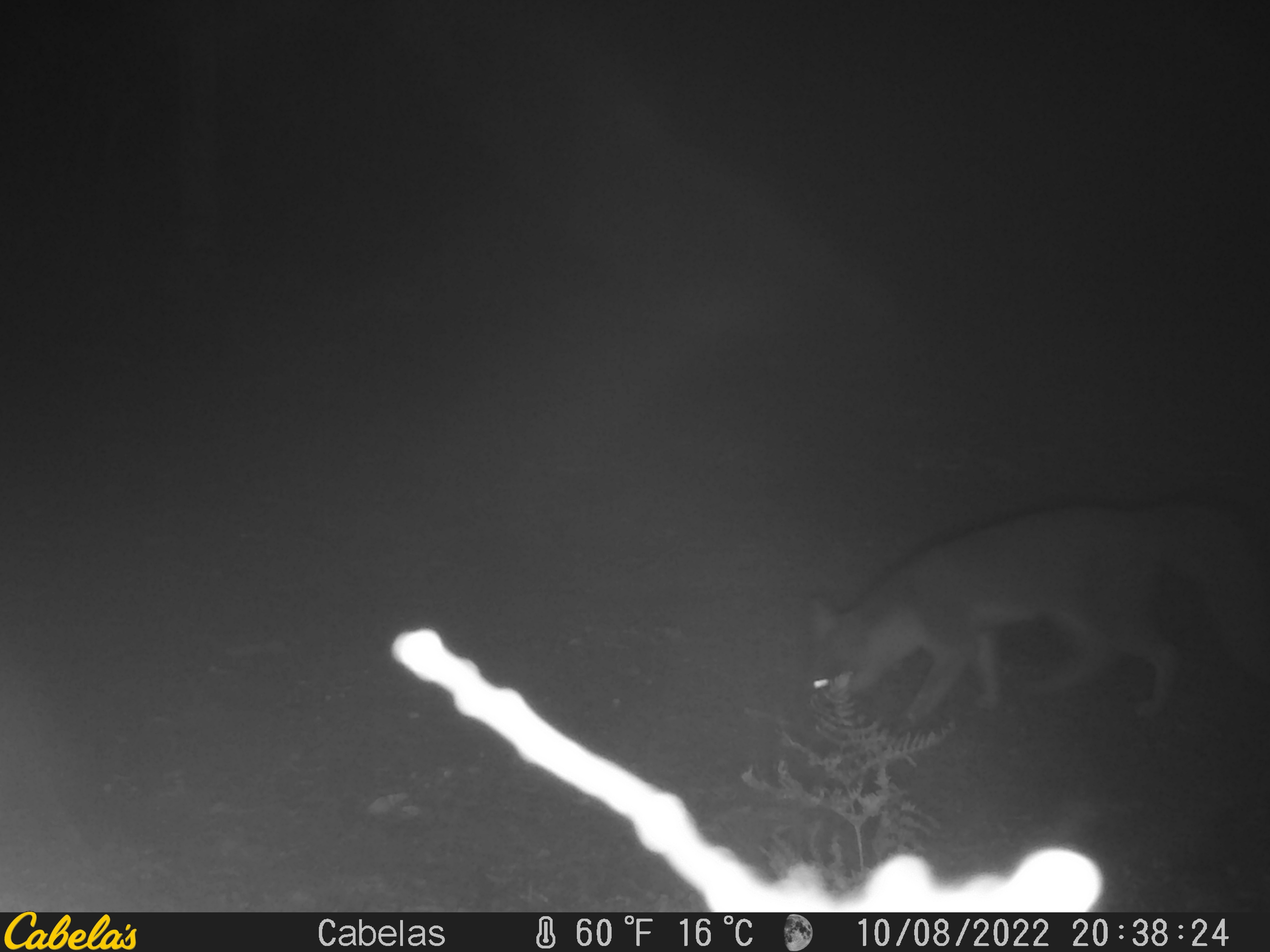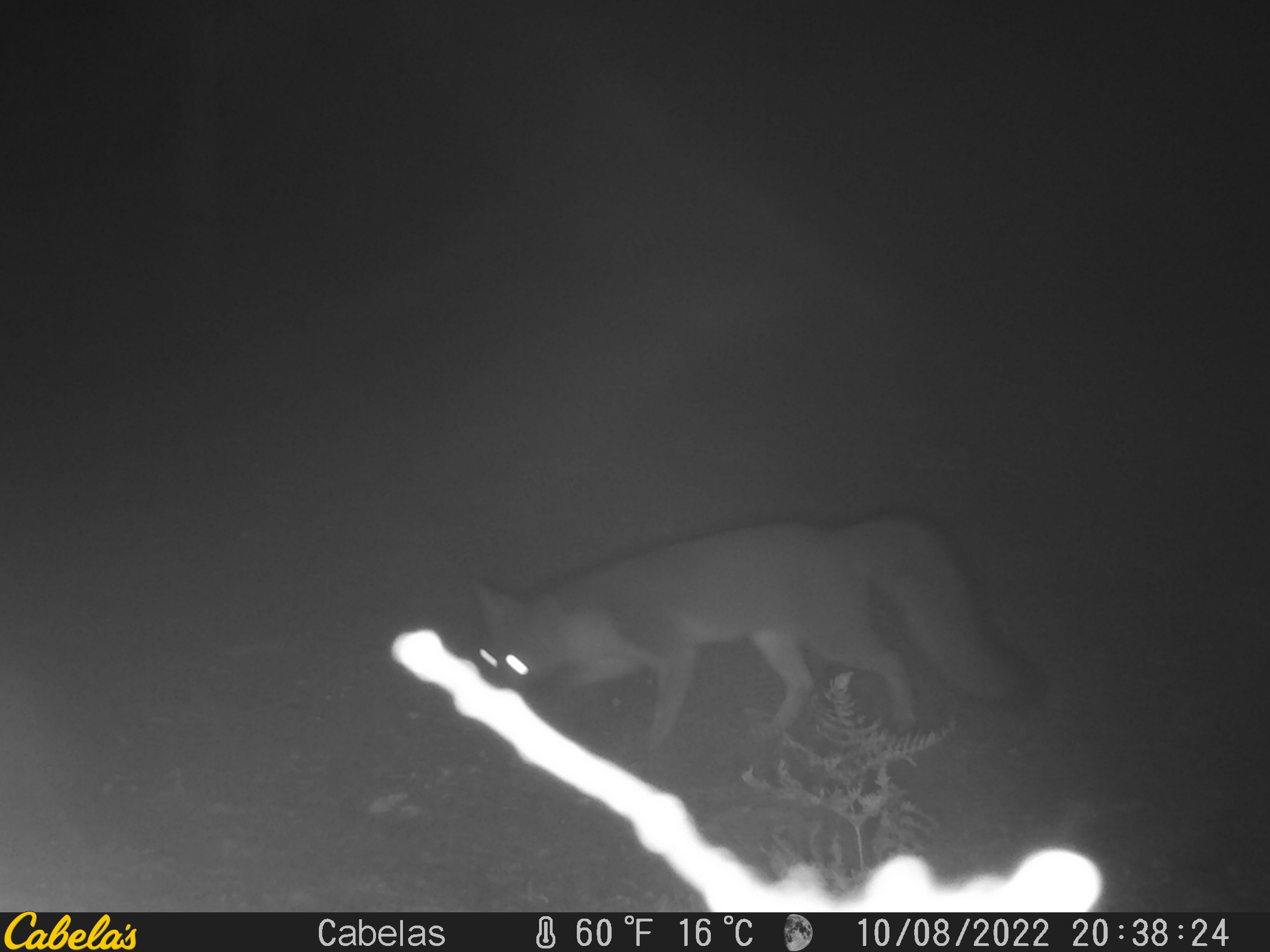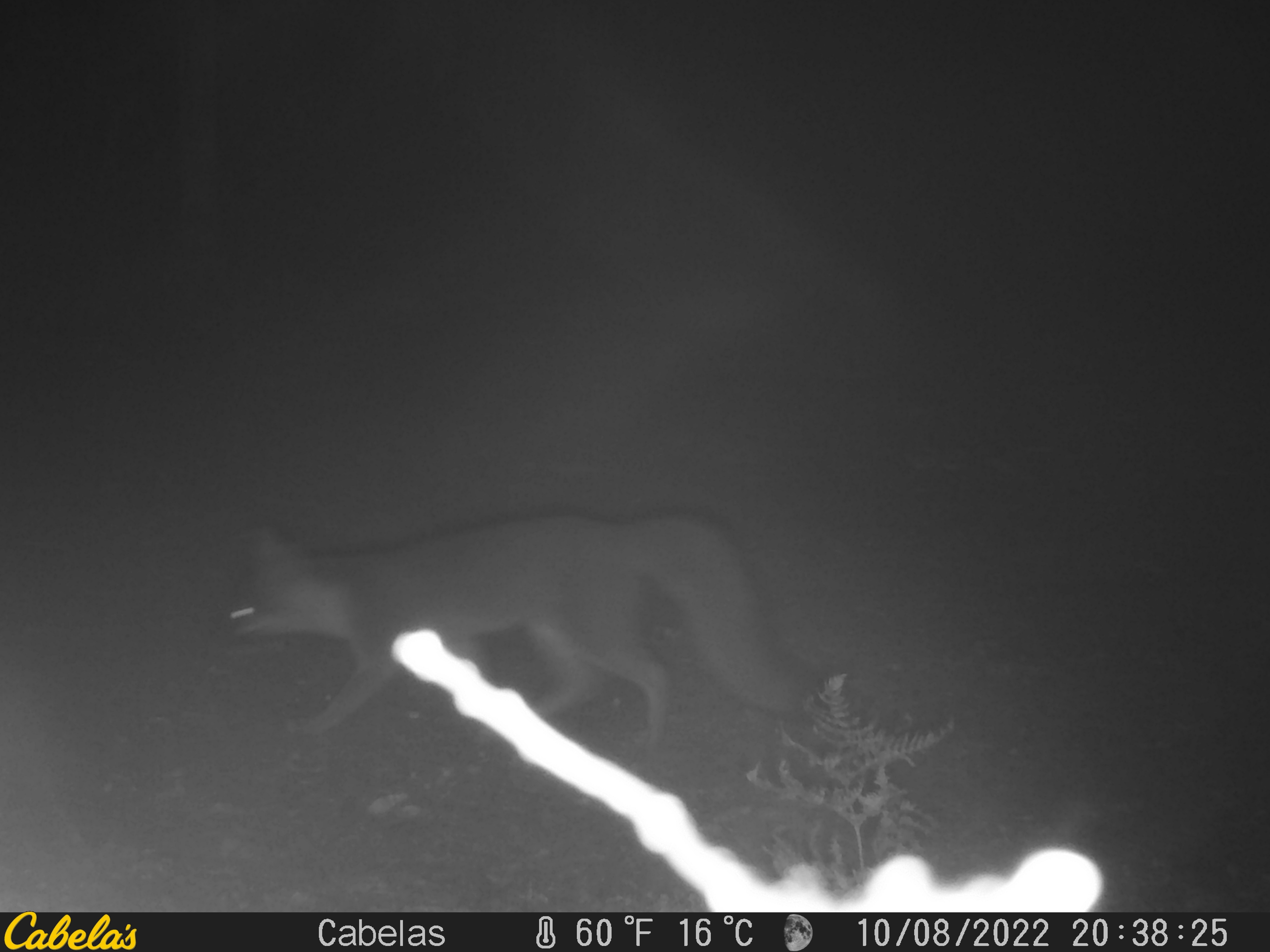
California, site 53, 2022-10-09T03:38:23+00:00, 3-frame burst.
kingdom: Animalia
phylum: Chordata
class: Mammalia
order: Carnivora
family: Canidae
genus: Urocyon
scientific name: Urocyon cinereoargenteus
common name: gray fox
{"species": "gray fox (Urocyon cinereoargenteus)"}